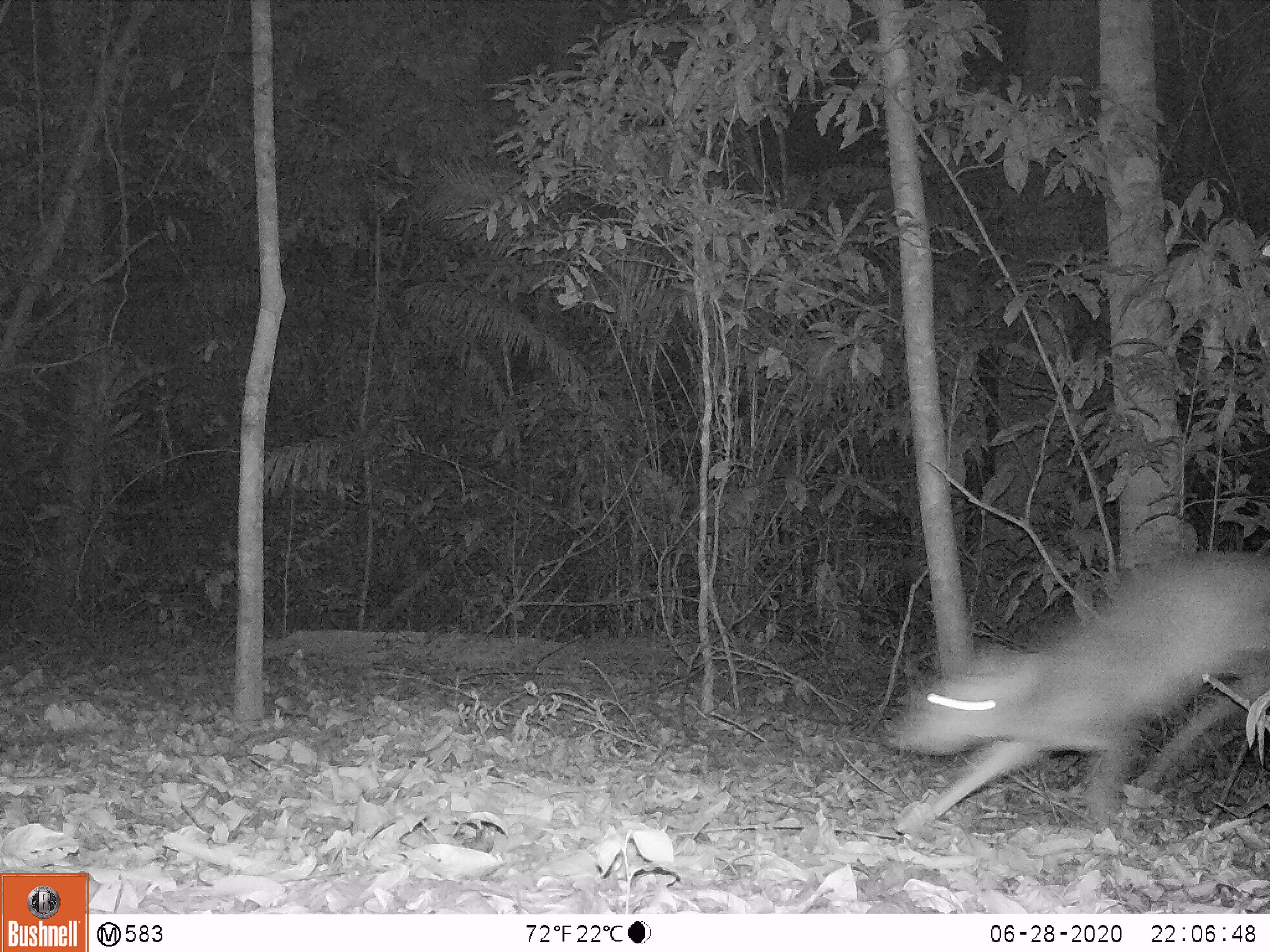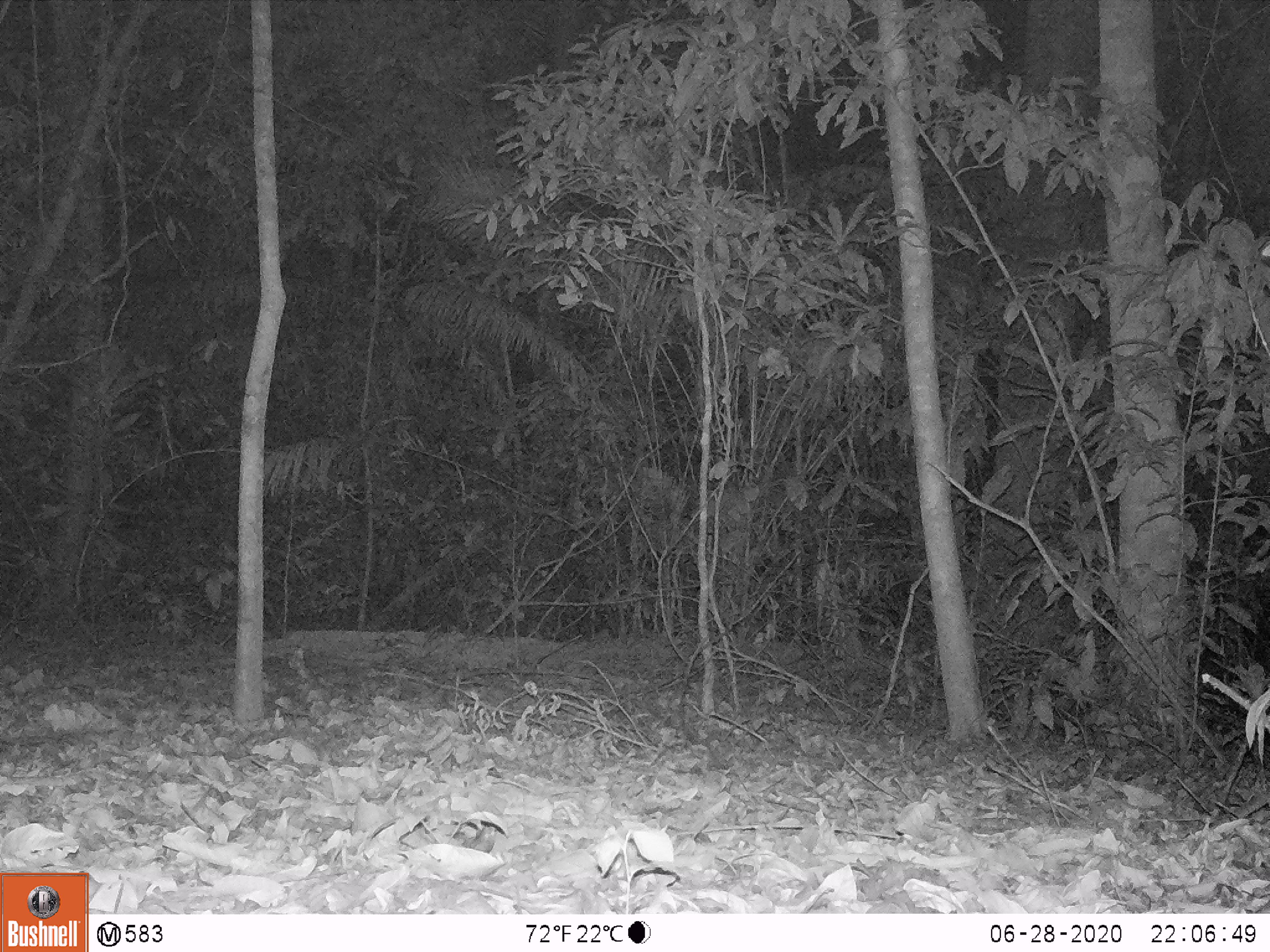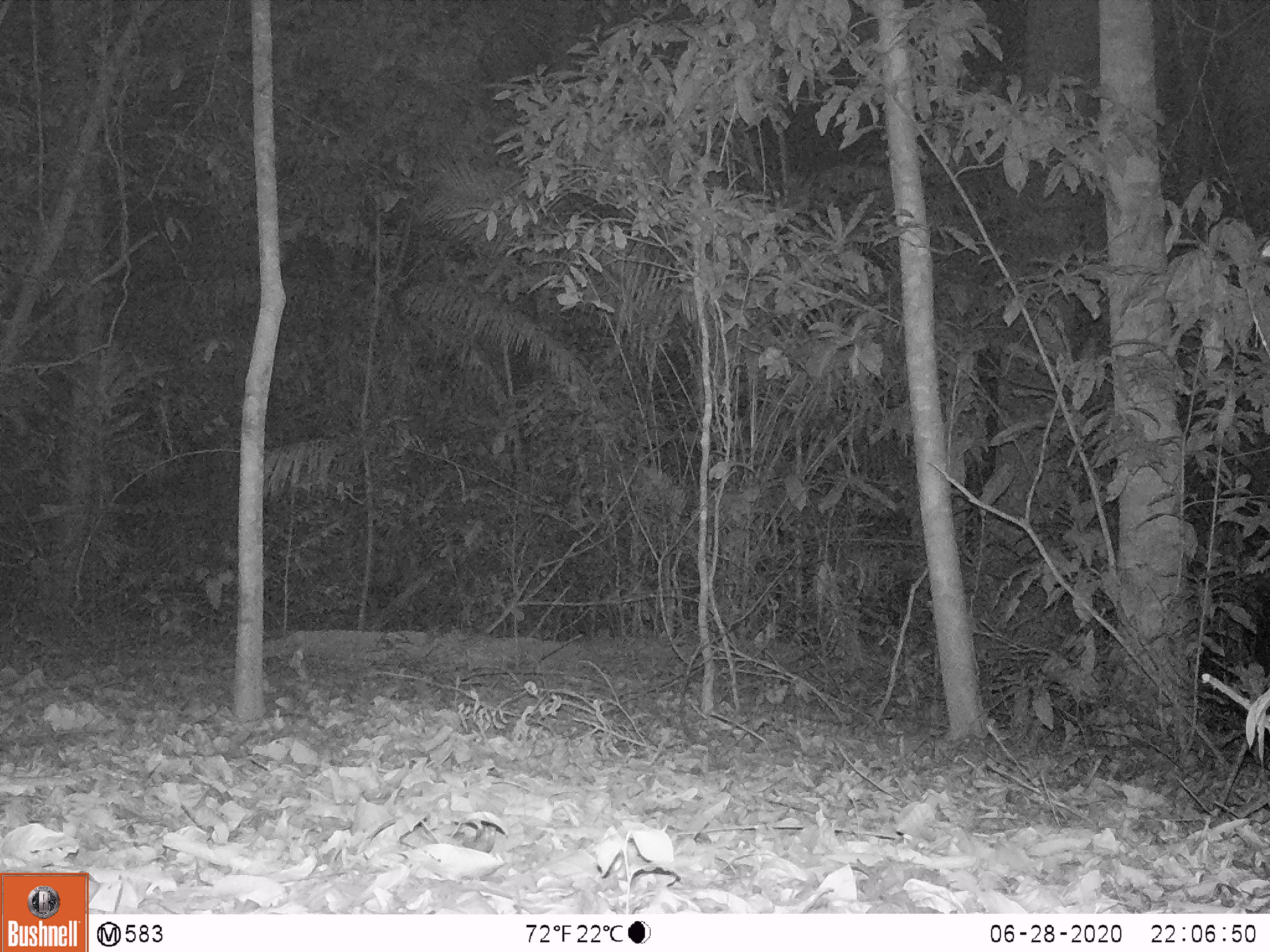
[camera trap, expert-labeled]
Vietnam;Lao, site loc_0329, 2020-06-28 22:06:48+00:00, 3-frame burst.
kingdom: Animalia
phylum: Chordata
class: Mammalia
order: Artiodactyla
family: Cervidae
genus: Muntiacus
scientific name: Muntiacus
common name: muntjacs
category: unidentified muntjac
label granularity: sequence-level